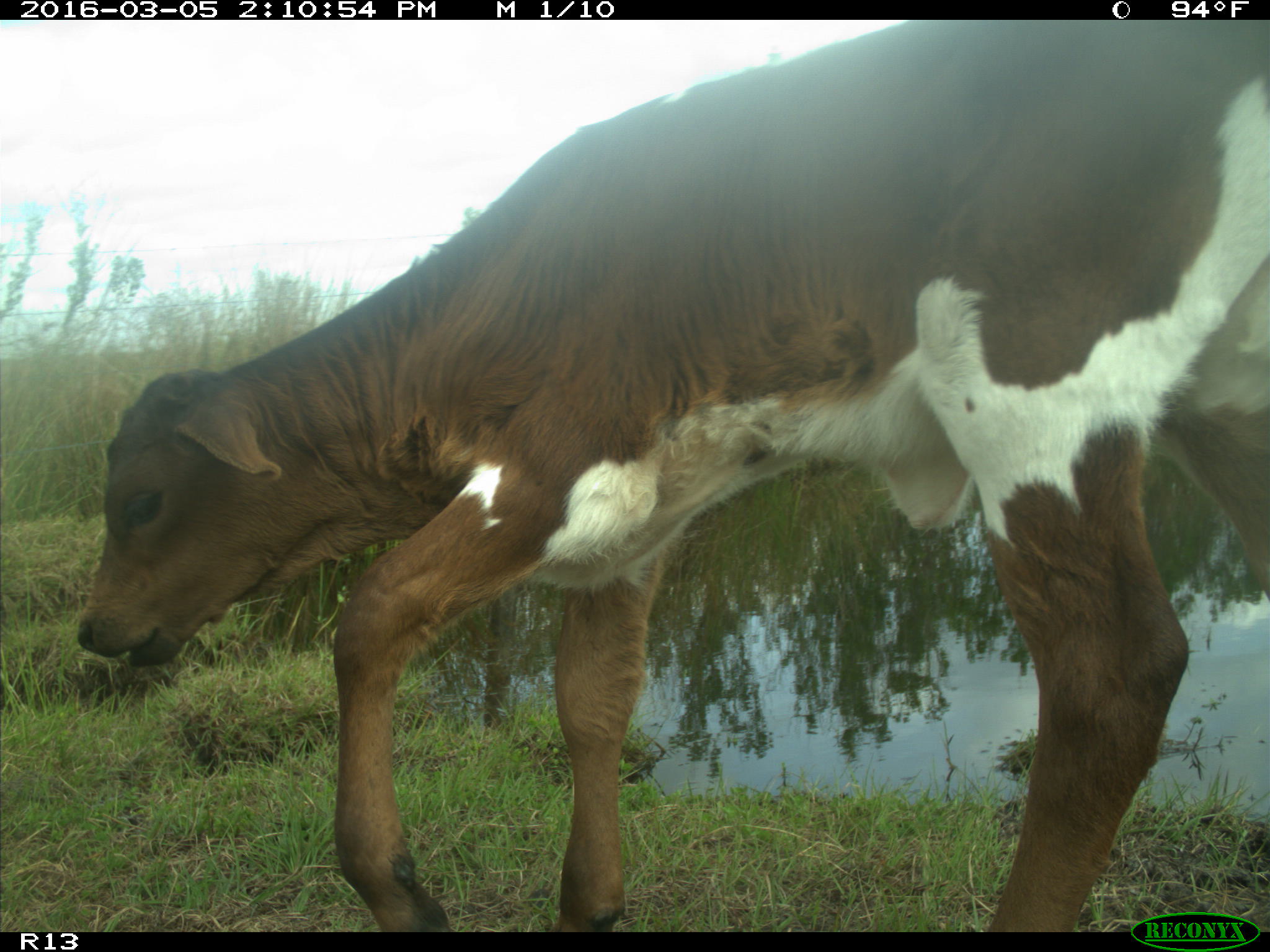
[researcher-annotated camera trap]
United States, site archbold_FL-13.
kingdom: Animalia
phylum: Chordata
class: Mammalia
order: Artiodactyla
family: Bovidae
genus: Bos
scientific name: Bos taurus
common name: domestic cow